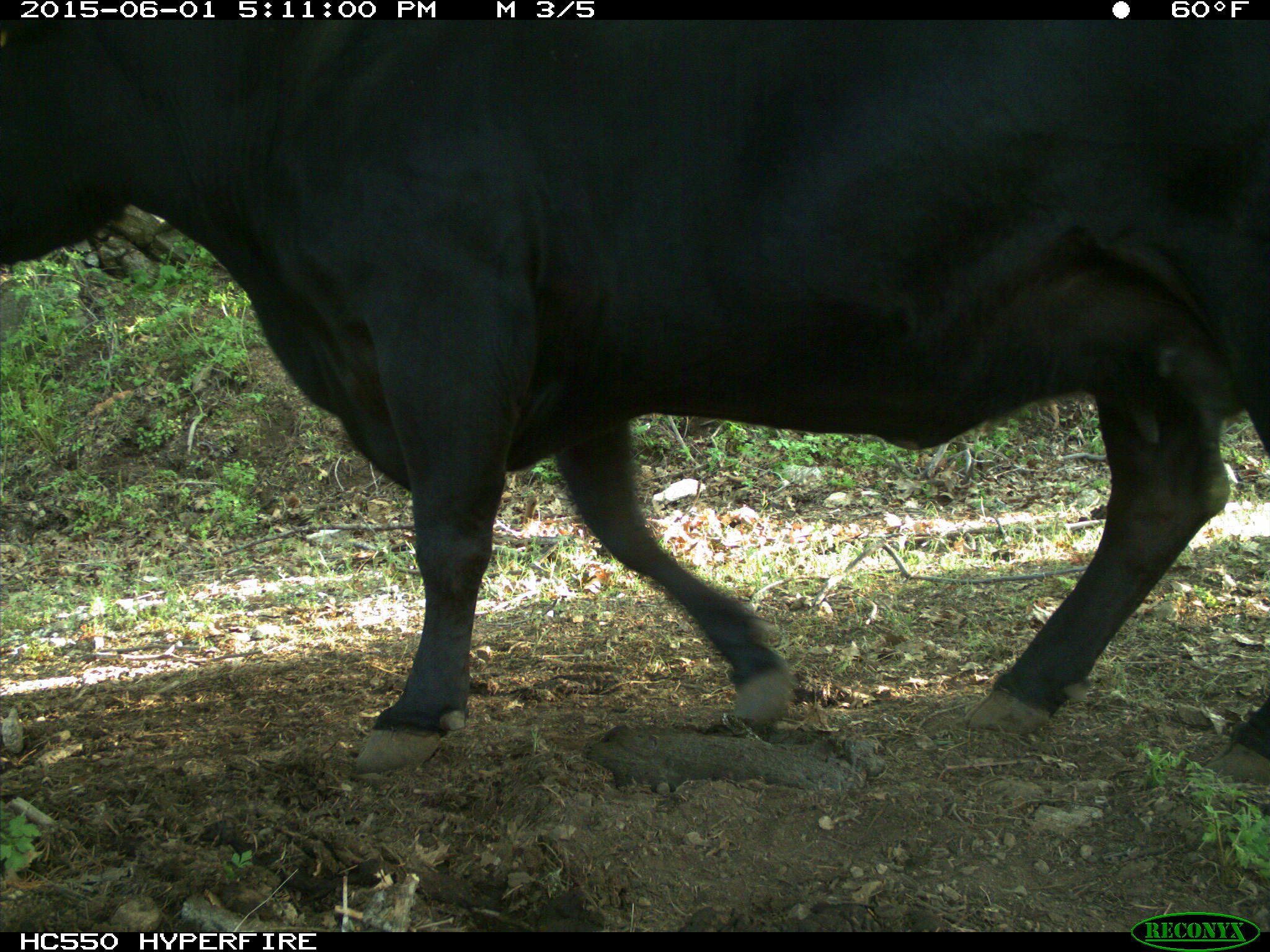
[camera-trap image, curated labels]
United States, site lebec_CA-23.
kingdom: Animalia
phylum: Chordata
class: Mammalia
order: Artiodactyla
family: Bovidae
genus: Bos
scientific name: Bos taurus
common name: domestic cow